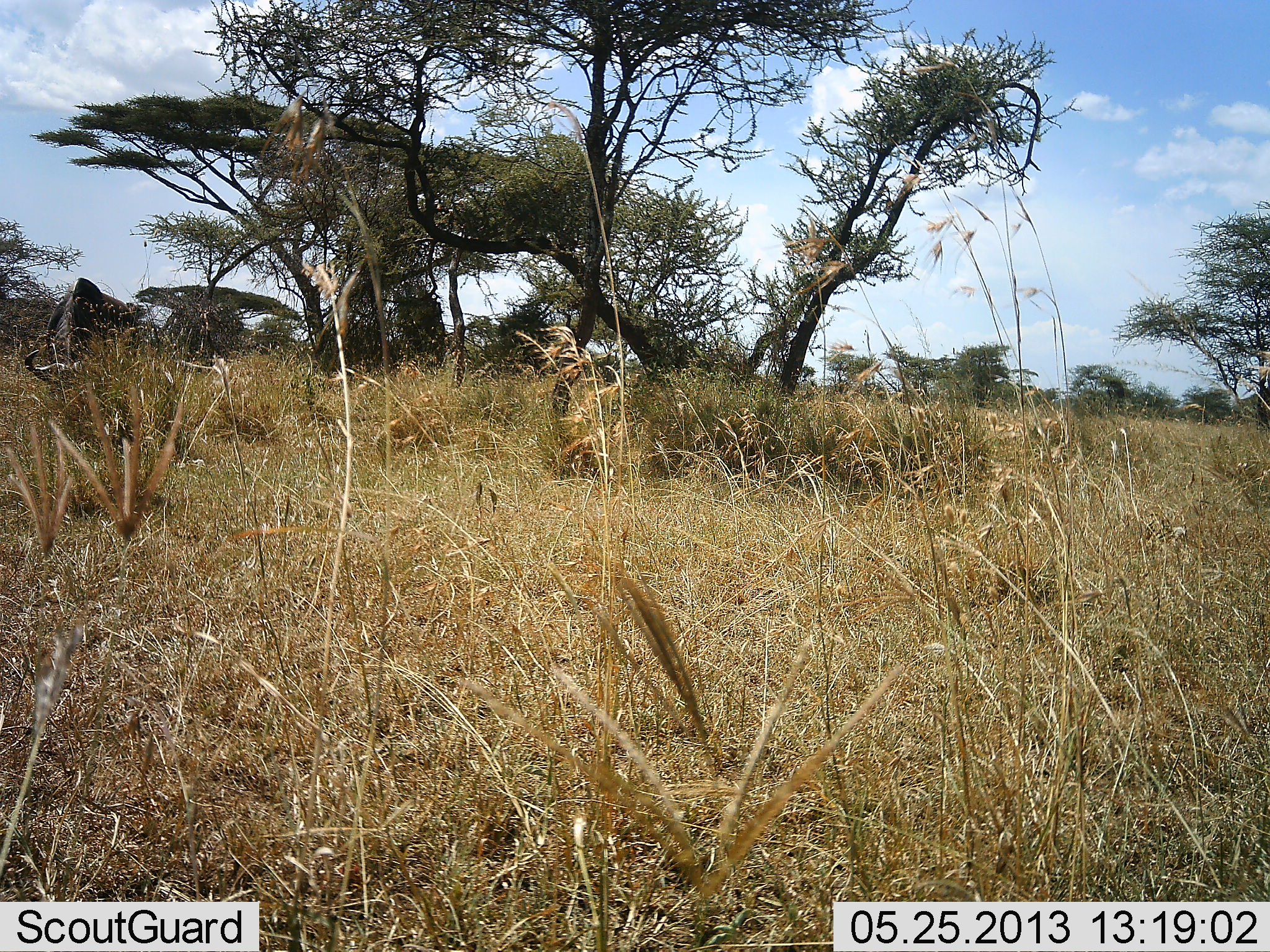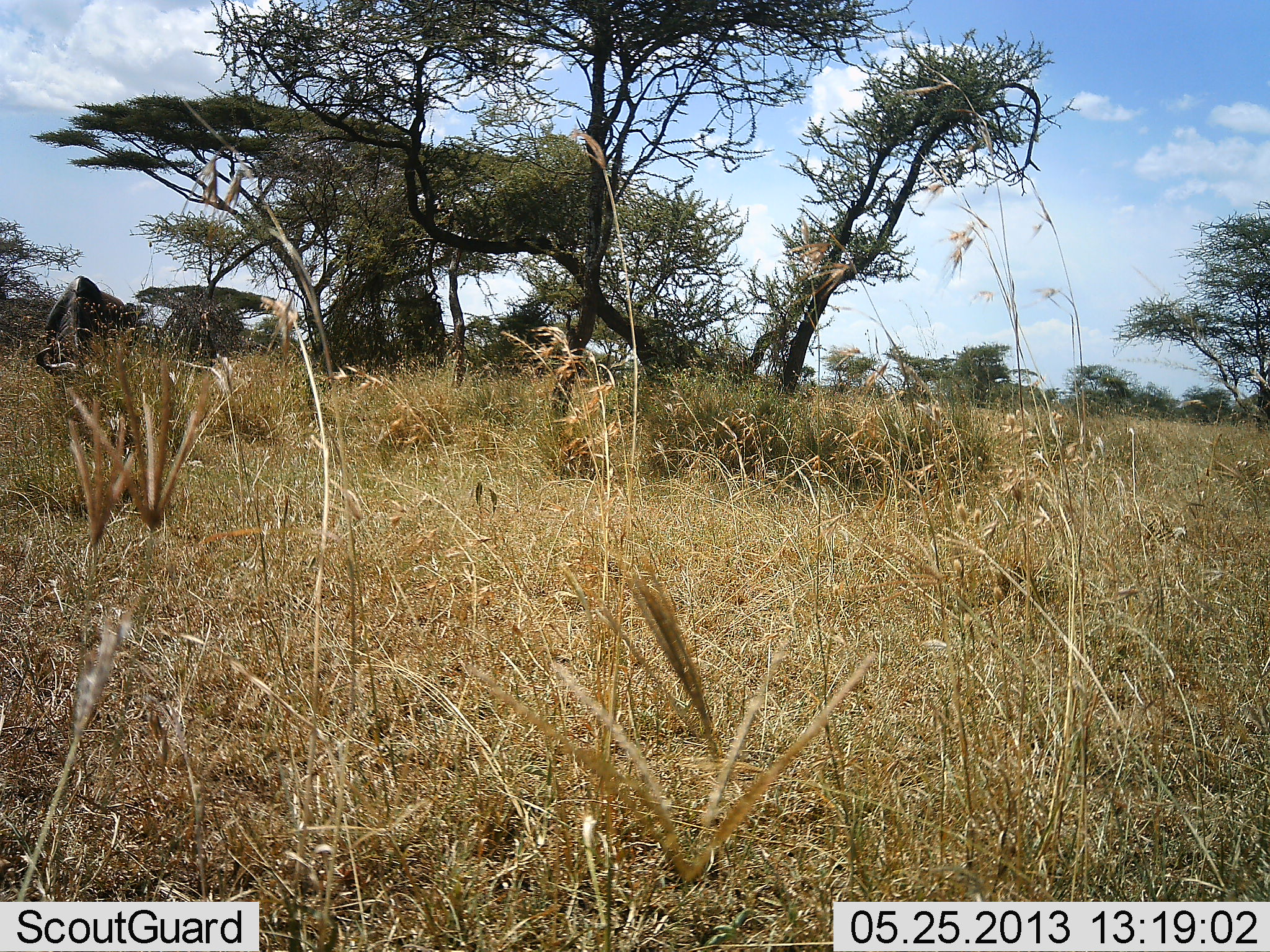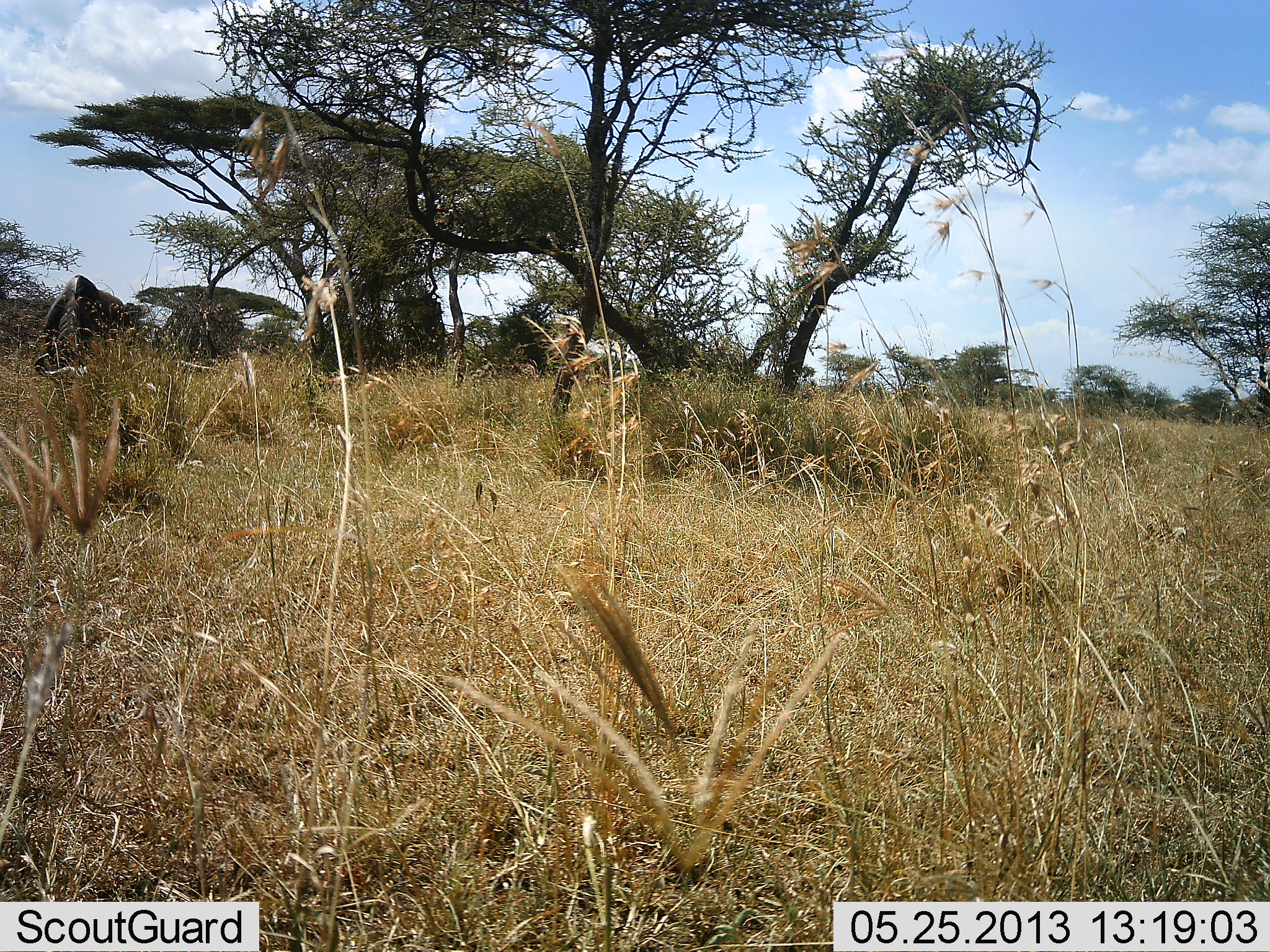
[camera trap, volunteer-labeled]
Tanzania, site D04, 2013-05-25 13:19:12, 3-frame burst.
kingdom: Animalia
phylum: Chordata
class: Mammalia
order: Artiodactyla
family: Bovidae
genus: Connochaetes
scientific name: Connochaetes taurinus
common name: blue wildebeest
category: wildebeest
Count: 1.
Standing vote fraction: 38%.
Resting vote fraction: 0%.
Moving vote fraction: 0%.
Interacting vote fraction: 0%.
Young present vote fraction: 0%.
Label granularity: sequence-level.